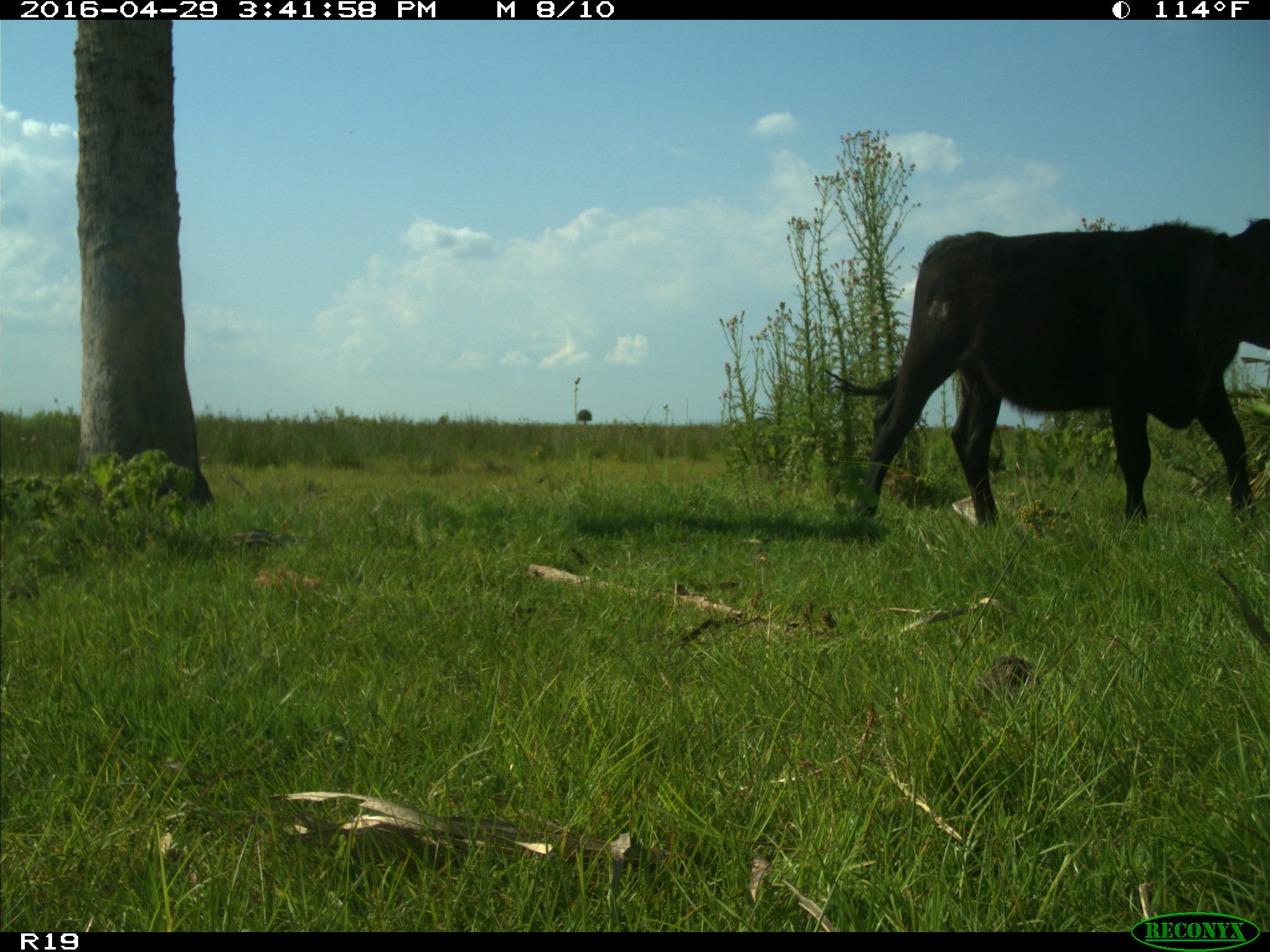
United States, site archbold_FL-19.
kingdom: Animalia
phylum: Chordata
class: Mammalia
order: Artiodactyla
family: Bovidae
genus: Bos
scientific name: Bos taurus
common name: domestic cow